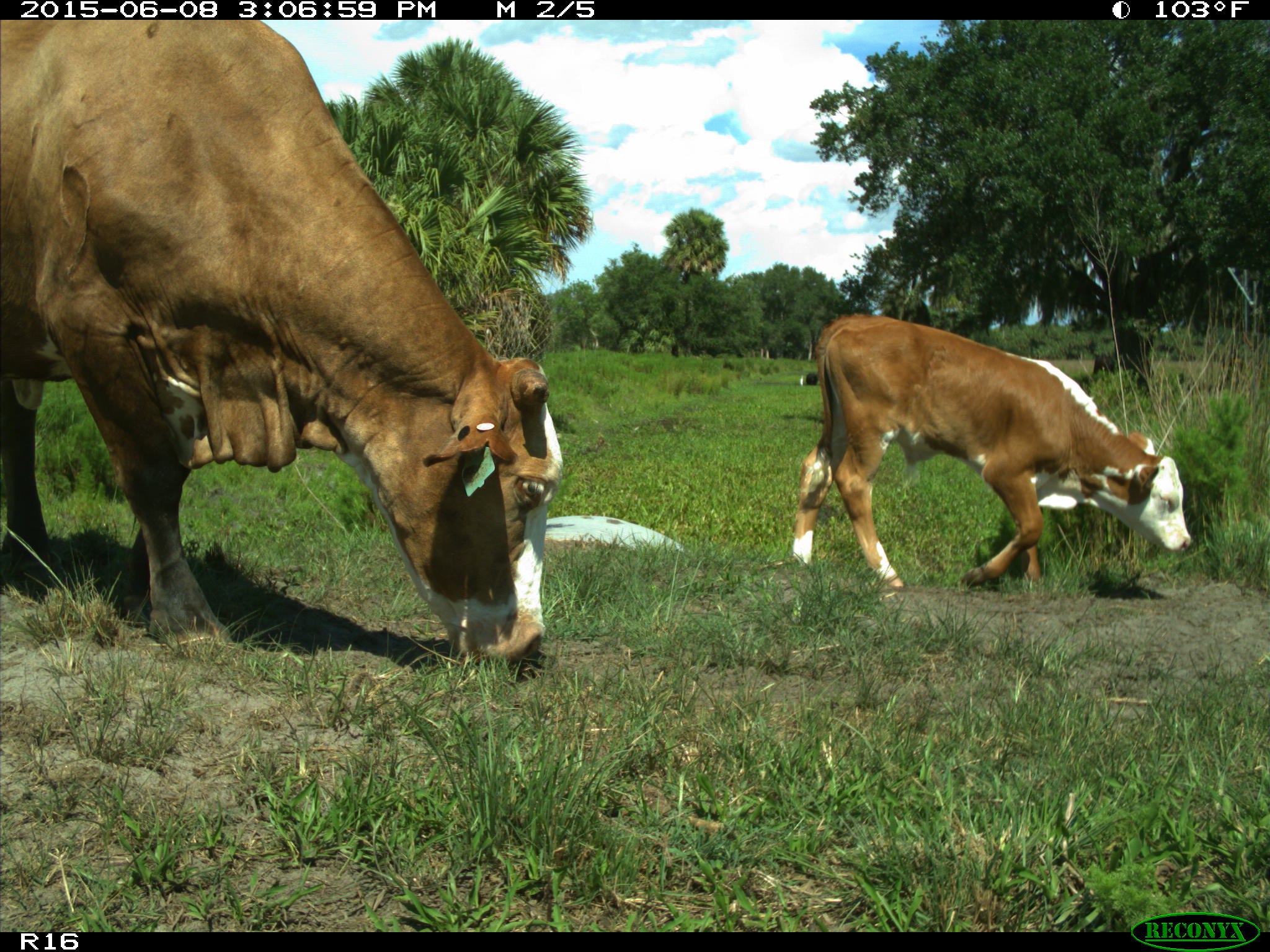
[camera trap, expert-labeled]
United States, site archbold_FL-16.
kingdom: Animalia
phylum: Chordata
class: Mammalia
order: Artiodactyla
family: Bovidae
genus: Bos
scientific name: Bos taurus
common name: domestic cow